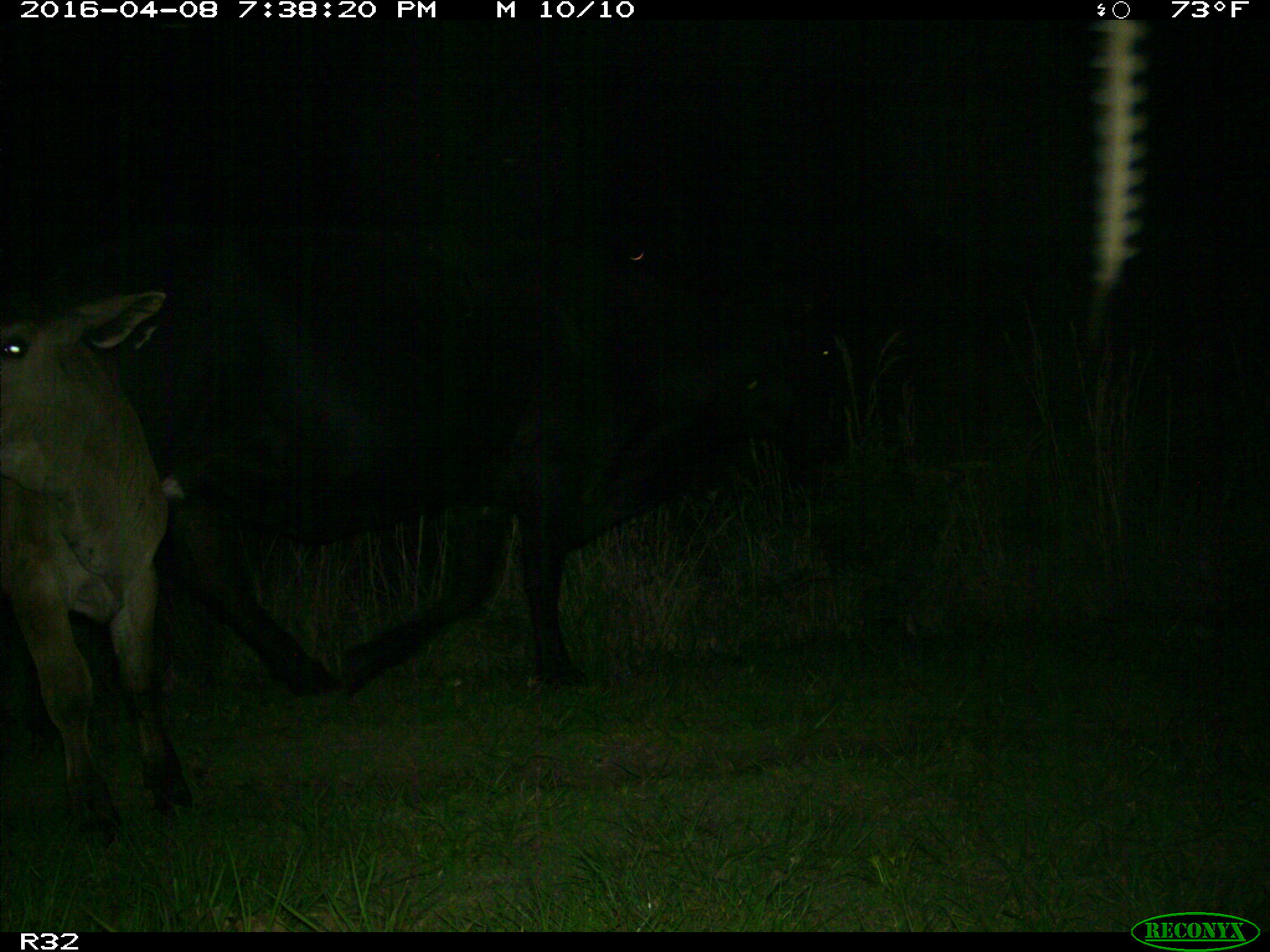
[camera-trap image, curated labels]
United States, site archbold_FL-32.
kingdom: Animalia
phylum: Chordata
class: Mammalia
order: Artiodactyla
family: Bovidae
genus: Bos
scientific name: Bos taurus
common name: domestic cow